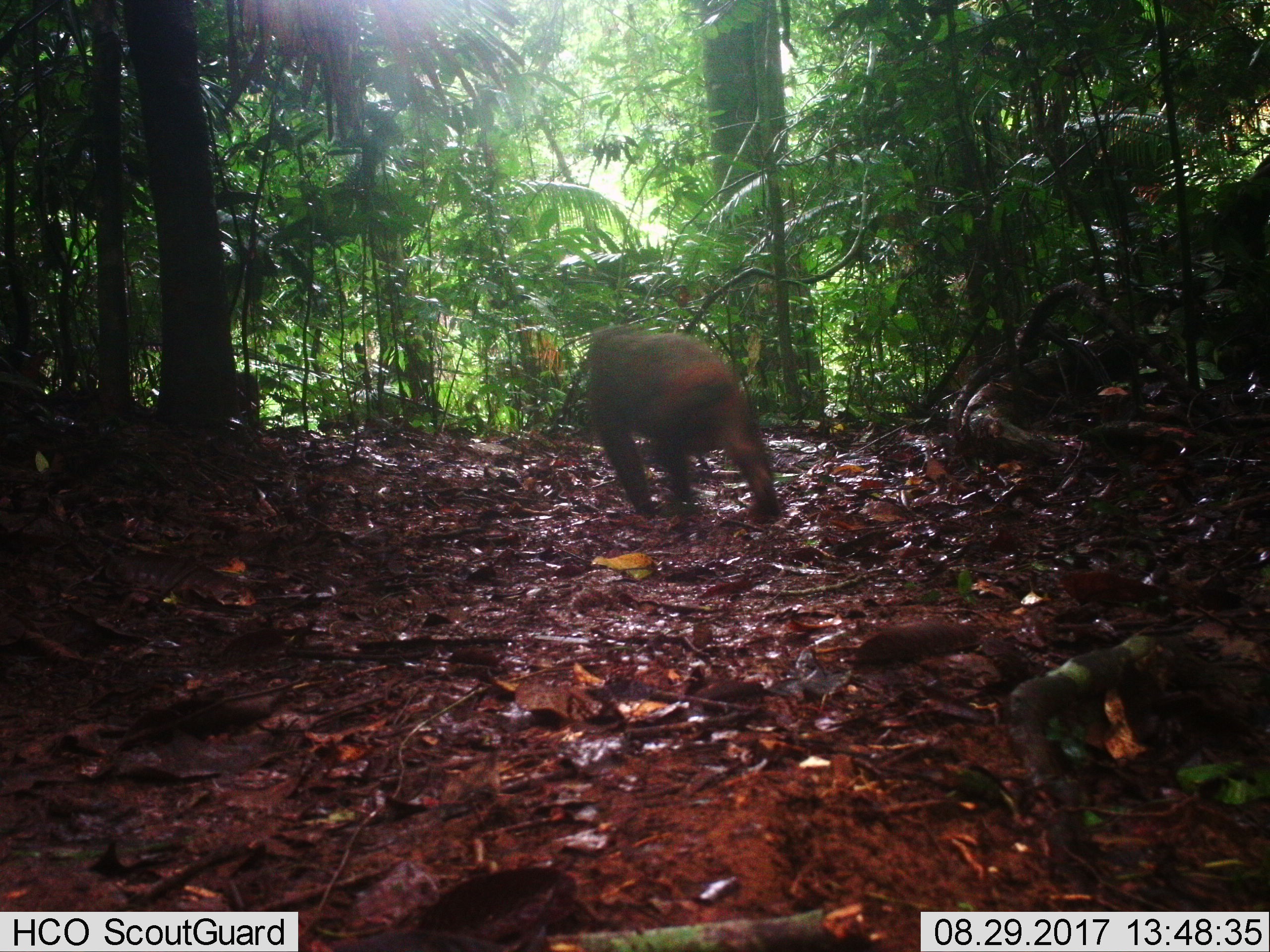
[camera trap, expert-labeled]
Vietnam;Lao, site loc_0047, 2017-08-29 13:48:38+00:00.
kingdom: Animalia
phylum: Chordata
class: Mammalia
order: Primates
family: Cercopithecidae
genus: Macaca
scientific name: Macaca arctoides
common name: stump-tailed macaque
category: stump tailed macaque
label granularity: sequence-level